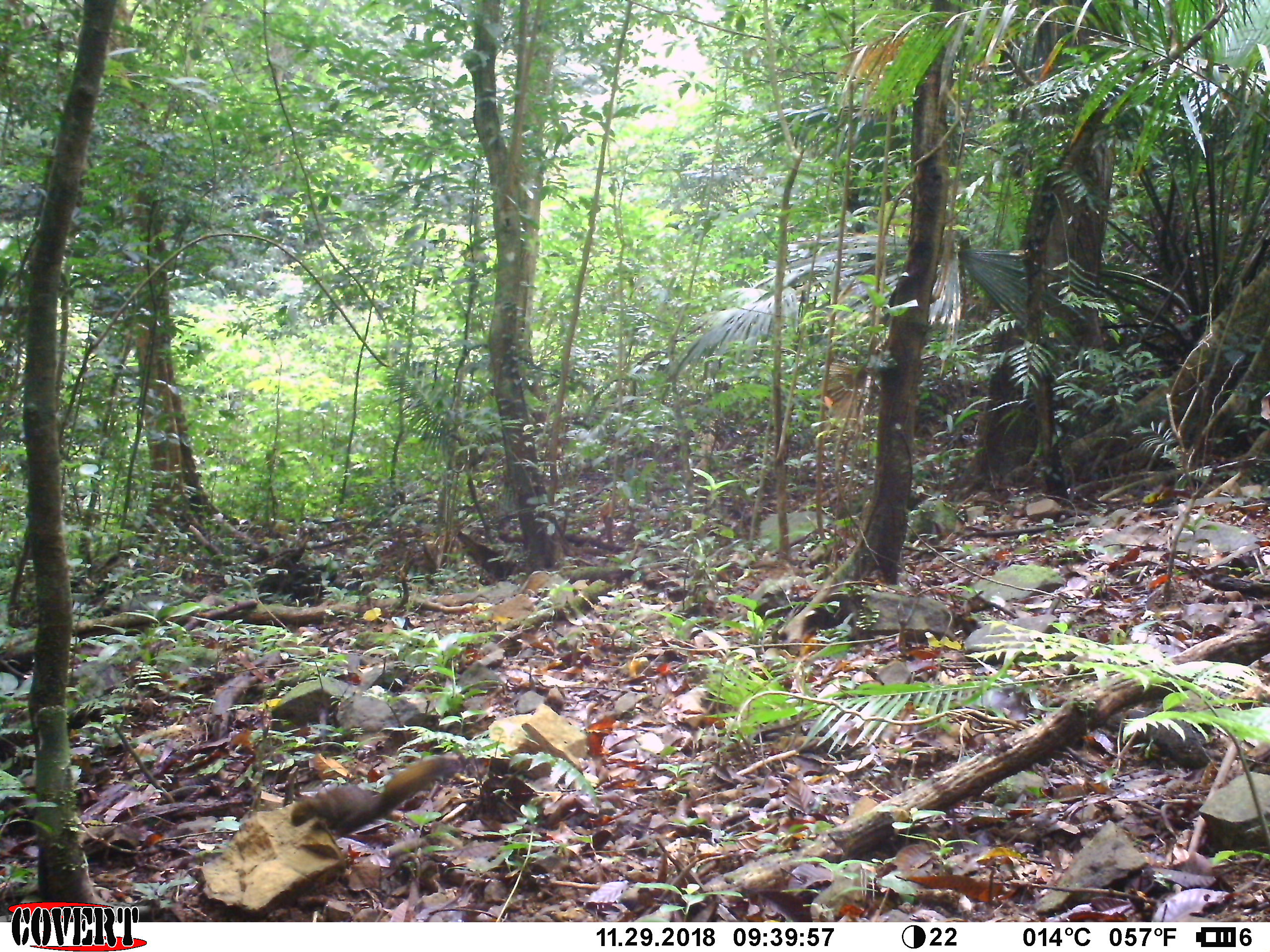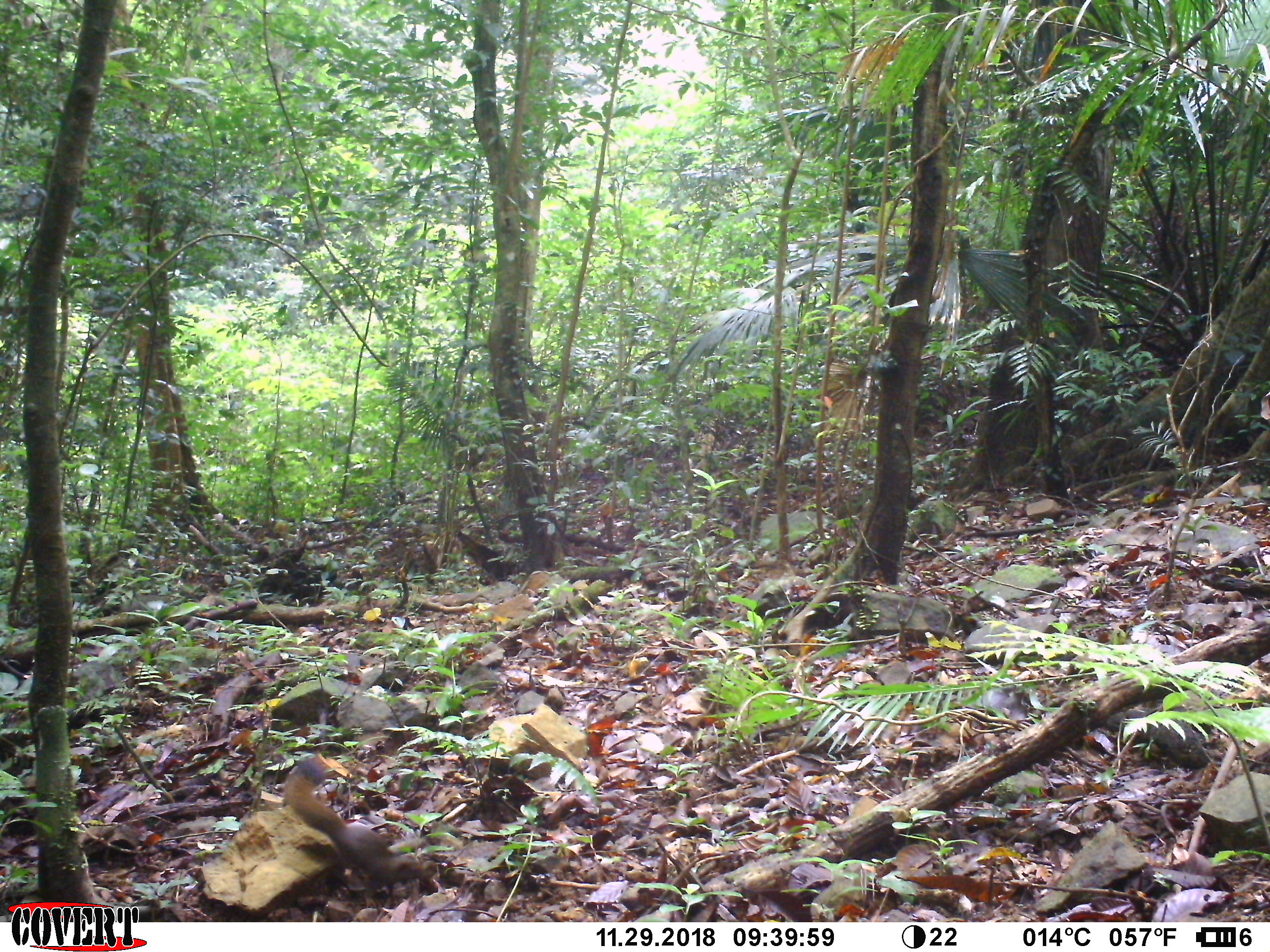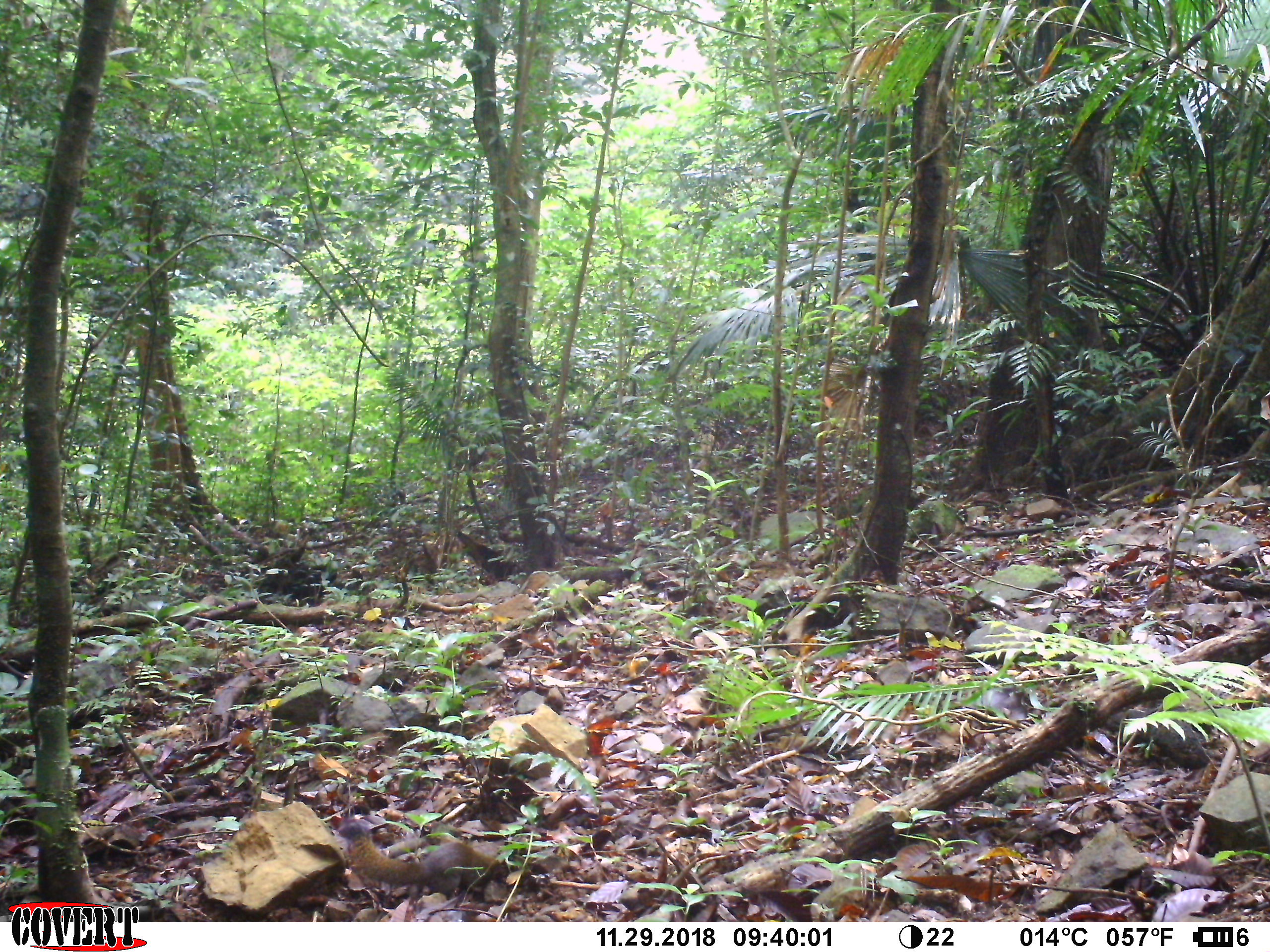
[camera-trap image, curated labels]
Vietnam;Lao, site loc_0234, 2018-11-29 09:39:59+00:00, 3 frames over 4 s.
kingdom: Animalia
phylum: Chordata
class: Mammalia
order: Rodentia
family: Sciuridae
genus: Callosciurus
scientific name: Callosciurus erythraeus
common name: pallas's squirrel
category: pallass squirrel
Pallass squirrel (pallas's squirrel) (Callosciurus erythraeus). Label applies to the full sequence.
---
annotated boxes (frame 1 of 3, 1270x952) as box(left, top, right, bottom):
pallass squirrel: box(291, 753, 465, 839)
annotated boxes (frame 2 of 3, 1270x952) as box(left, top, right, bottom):
pallass squirrel: box(281, 755, 421, 908)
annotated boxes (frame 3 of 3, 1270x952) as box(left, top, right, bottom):
pallass squirrel: box(338, 819, 507, 900)